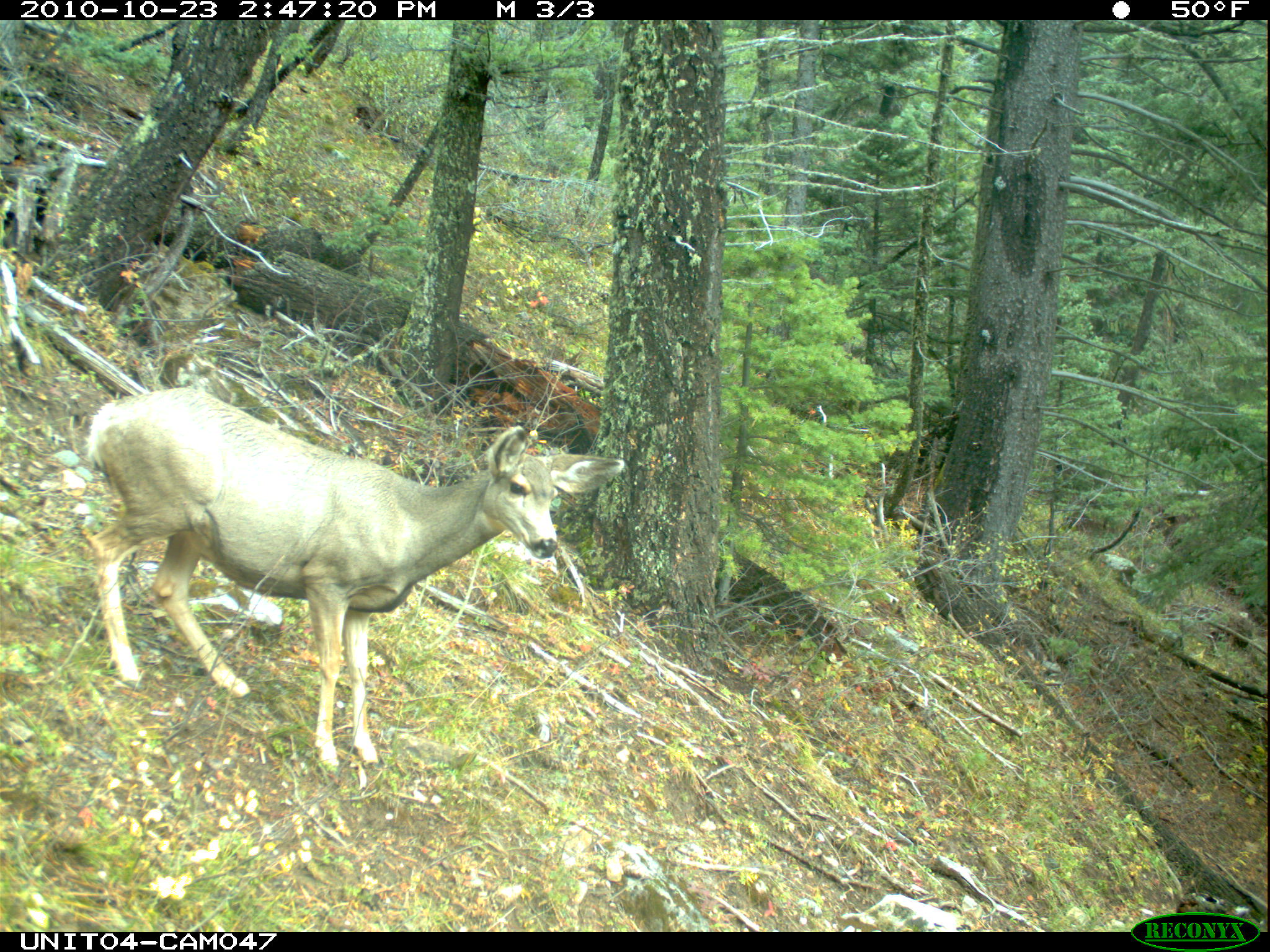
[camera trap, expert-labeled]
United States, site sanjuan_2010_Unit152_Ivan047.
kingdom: Animalia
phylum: Chordata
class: Mammalia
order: Artiodactyla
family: Cervidae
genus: Odocoileus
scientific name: Odocoileus hemionus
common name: mule deer